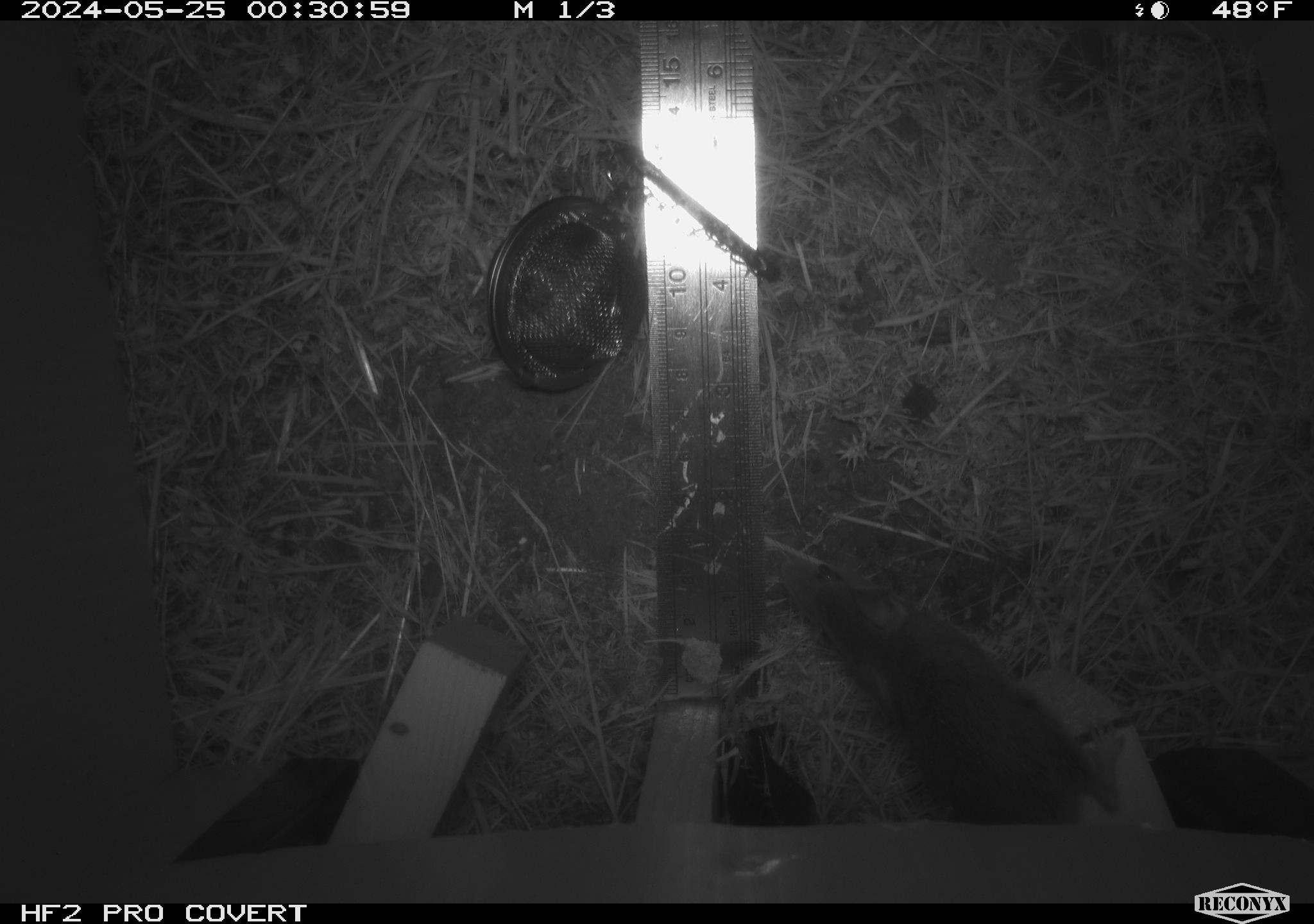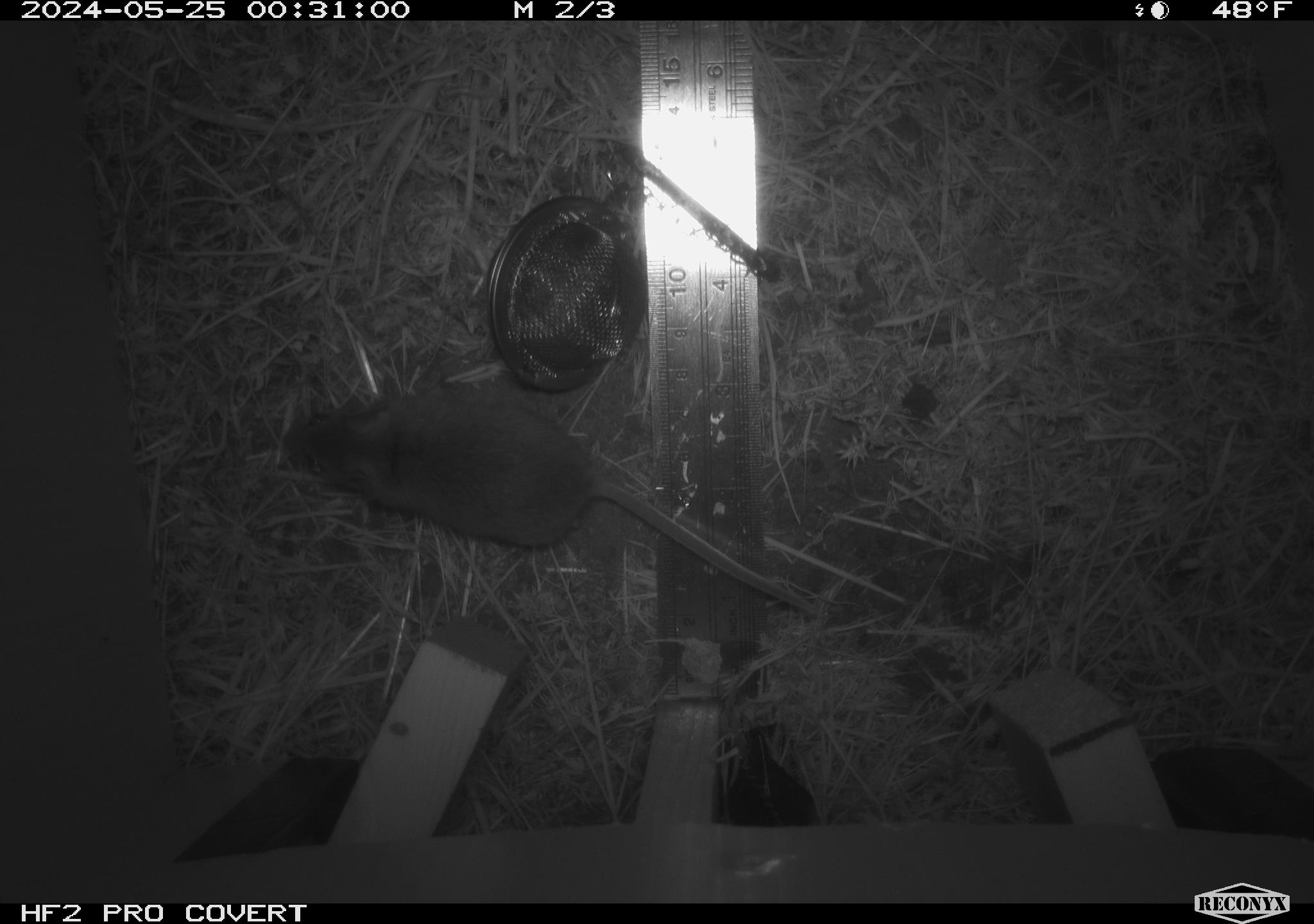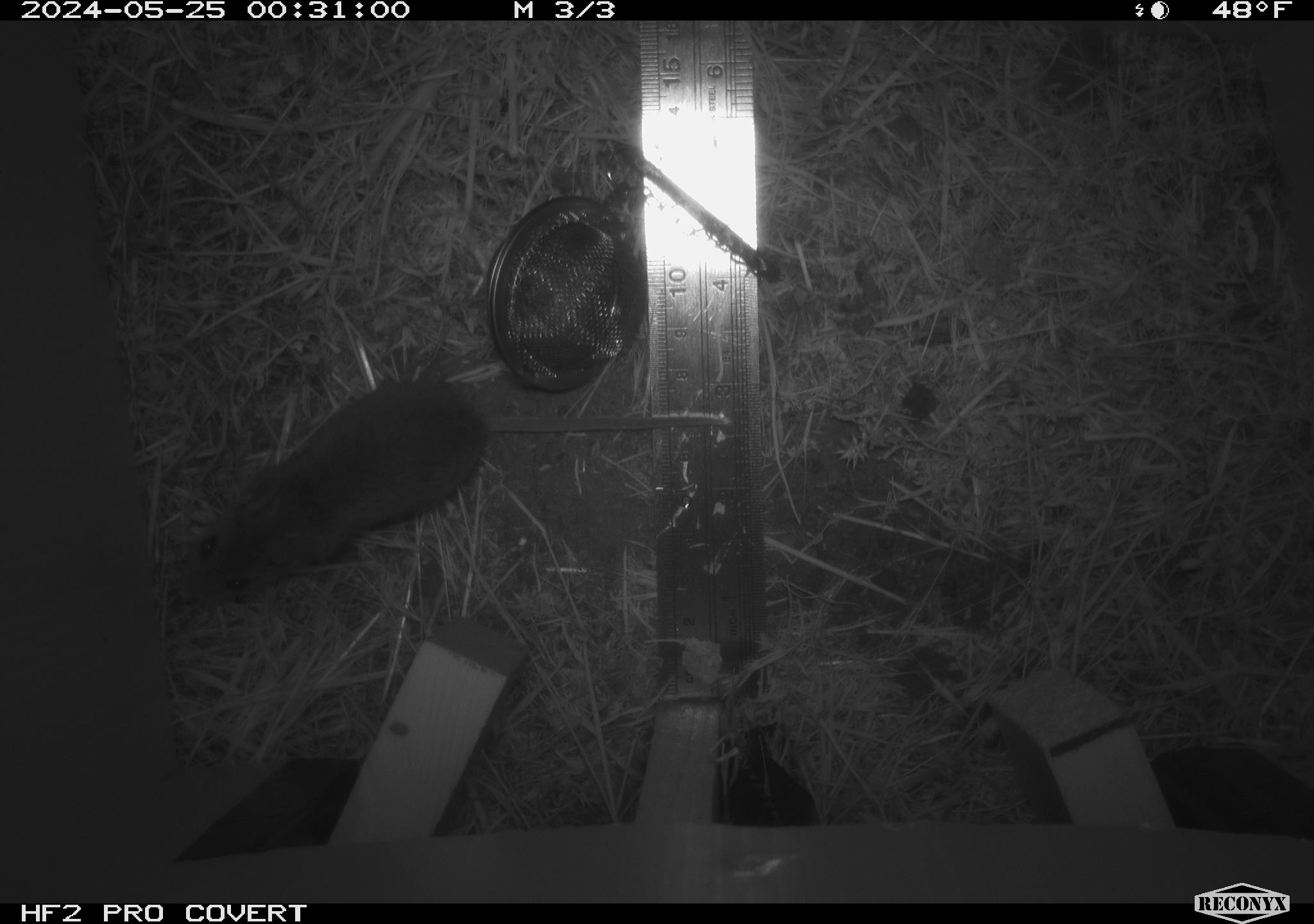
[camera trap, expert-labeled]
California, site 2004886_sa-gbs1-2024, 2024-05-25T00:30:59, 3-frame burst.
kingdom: Animalia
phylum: Chordata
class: Mammalia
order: Rodentia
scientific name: Rodentia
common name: mouse species